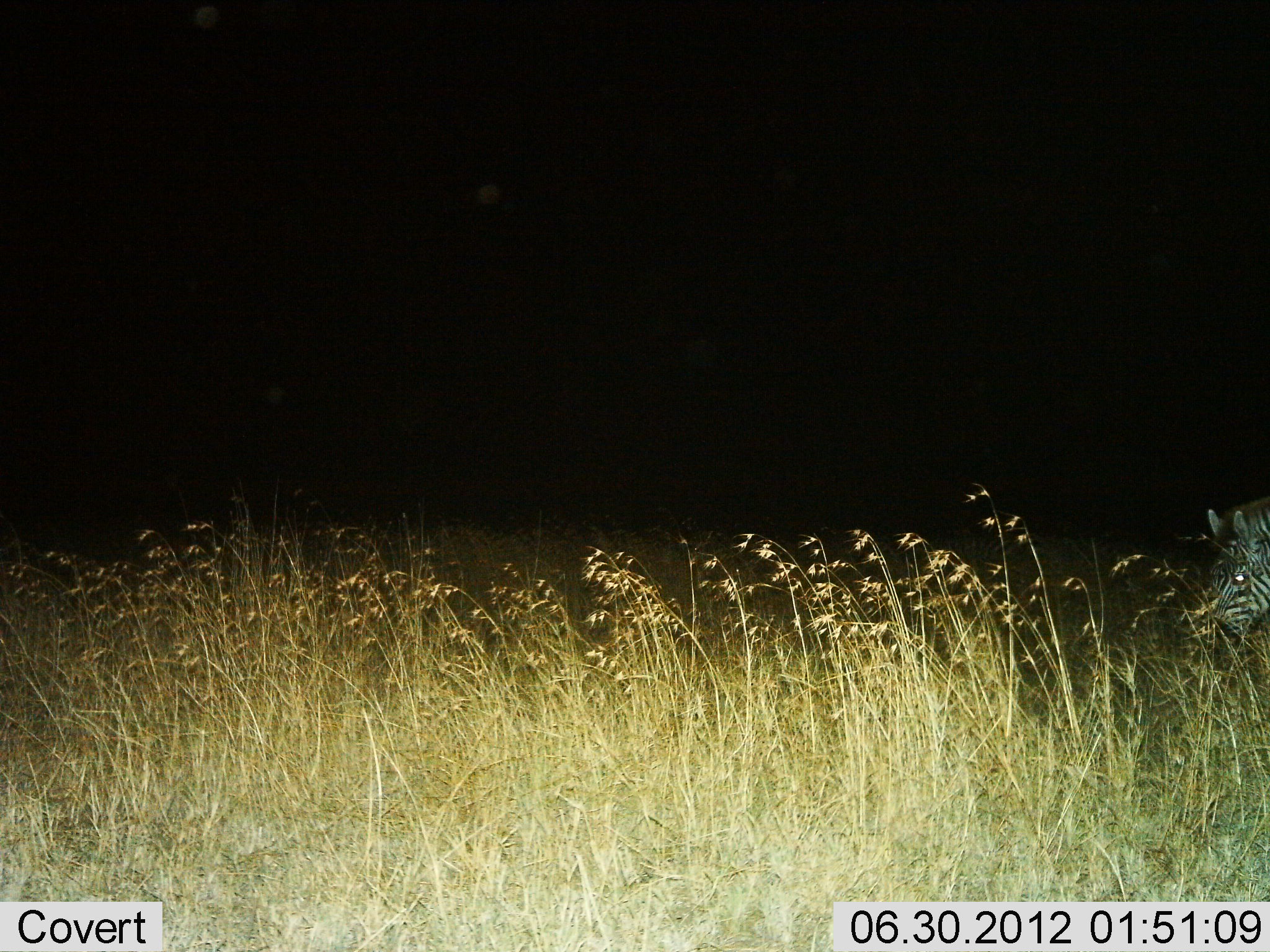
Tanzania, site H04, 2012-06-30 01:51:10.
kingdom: Animalia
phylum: Chordata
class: Mammalia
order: Perissodactyla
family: Equidae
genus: Equus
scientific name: Equus quagga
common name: plains zebra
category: zebra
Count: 1.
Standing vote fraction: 60%.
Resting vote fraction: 0%.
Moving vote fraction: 10%.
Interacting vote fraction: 0%.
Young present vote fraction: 0%.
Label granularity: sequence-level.